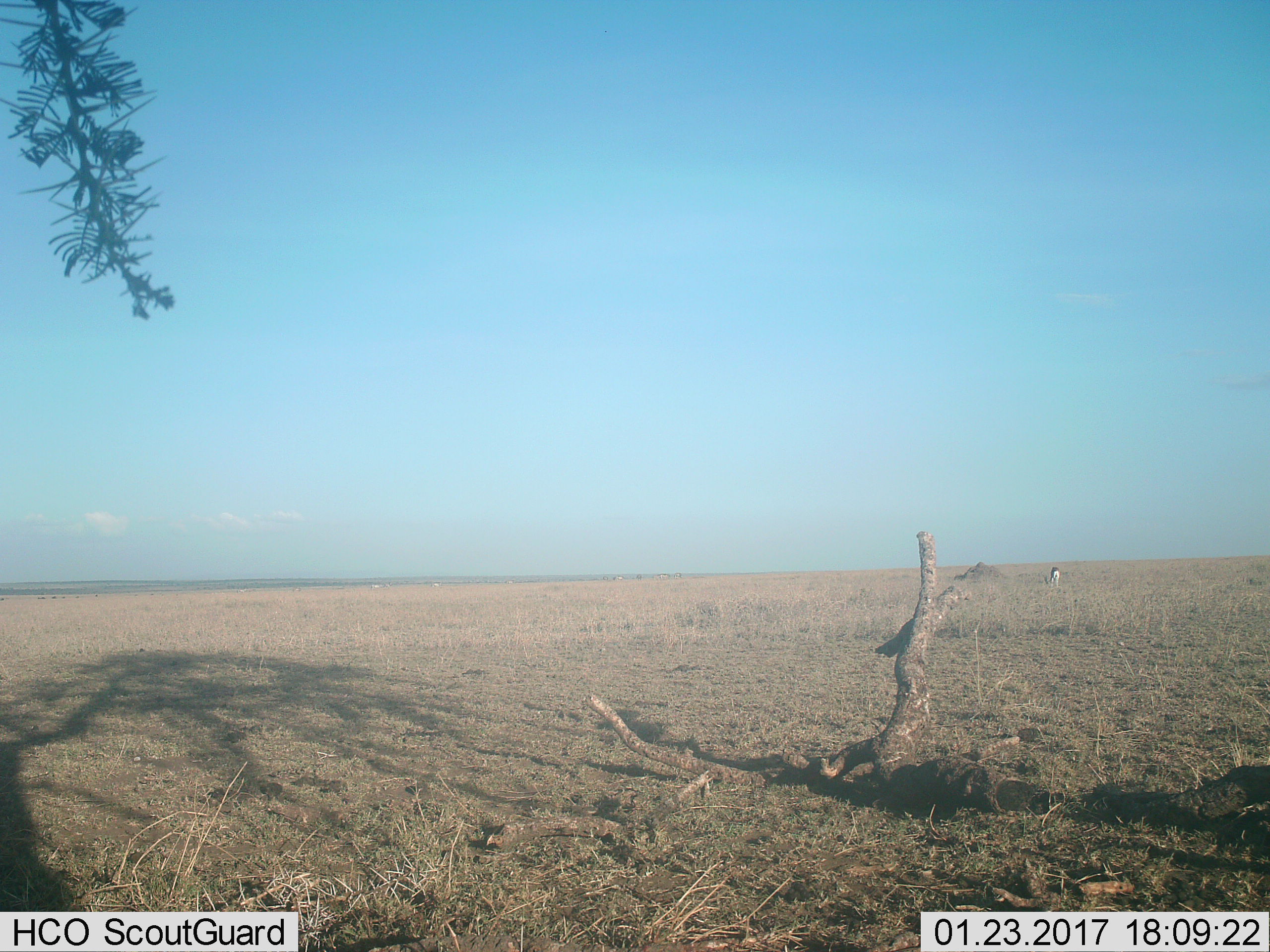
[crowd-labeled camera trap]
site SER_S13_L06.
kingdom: Animalia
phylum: Chordata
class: Mammalia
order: Artiodactyla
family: Bovidae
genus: Eudorcas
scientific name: Eudorcas thomsonii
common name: thomson's gazelle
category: gazellethomsons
Gazellethomsons (thomson's gazelle) (Eudorcas thomsonii), count 1. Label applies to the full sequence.